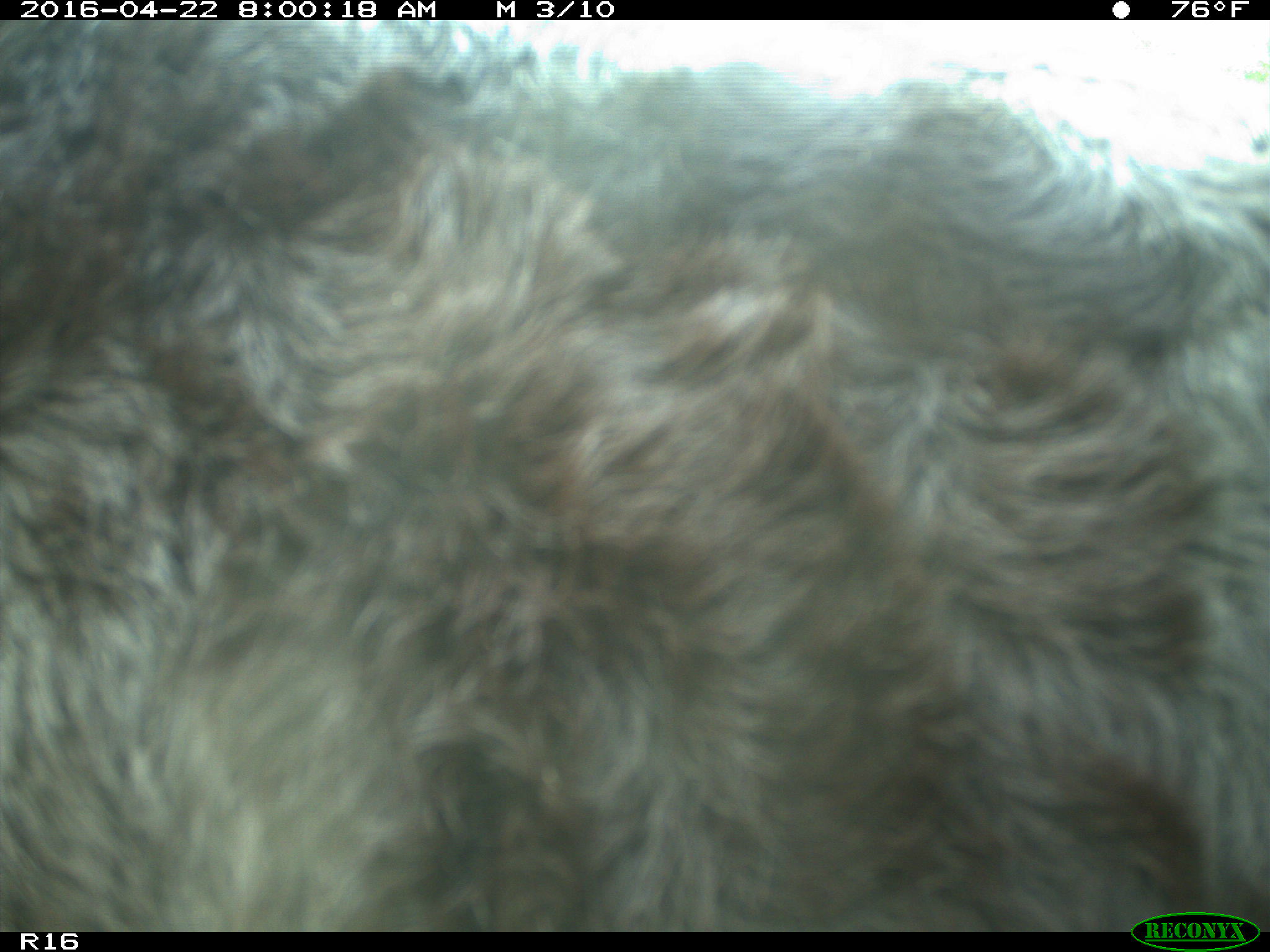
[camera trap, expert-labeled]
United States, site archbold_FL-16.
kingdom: Animalia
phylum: Chordata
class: Mammalia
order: Artiodactyla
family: Bovidae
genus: Bos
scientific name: Bos taurus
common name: domestic cow